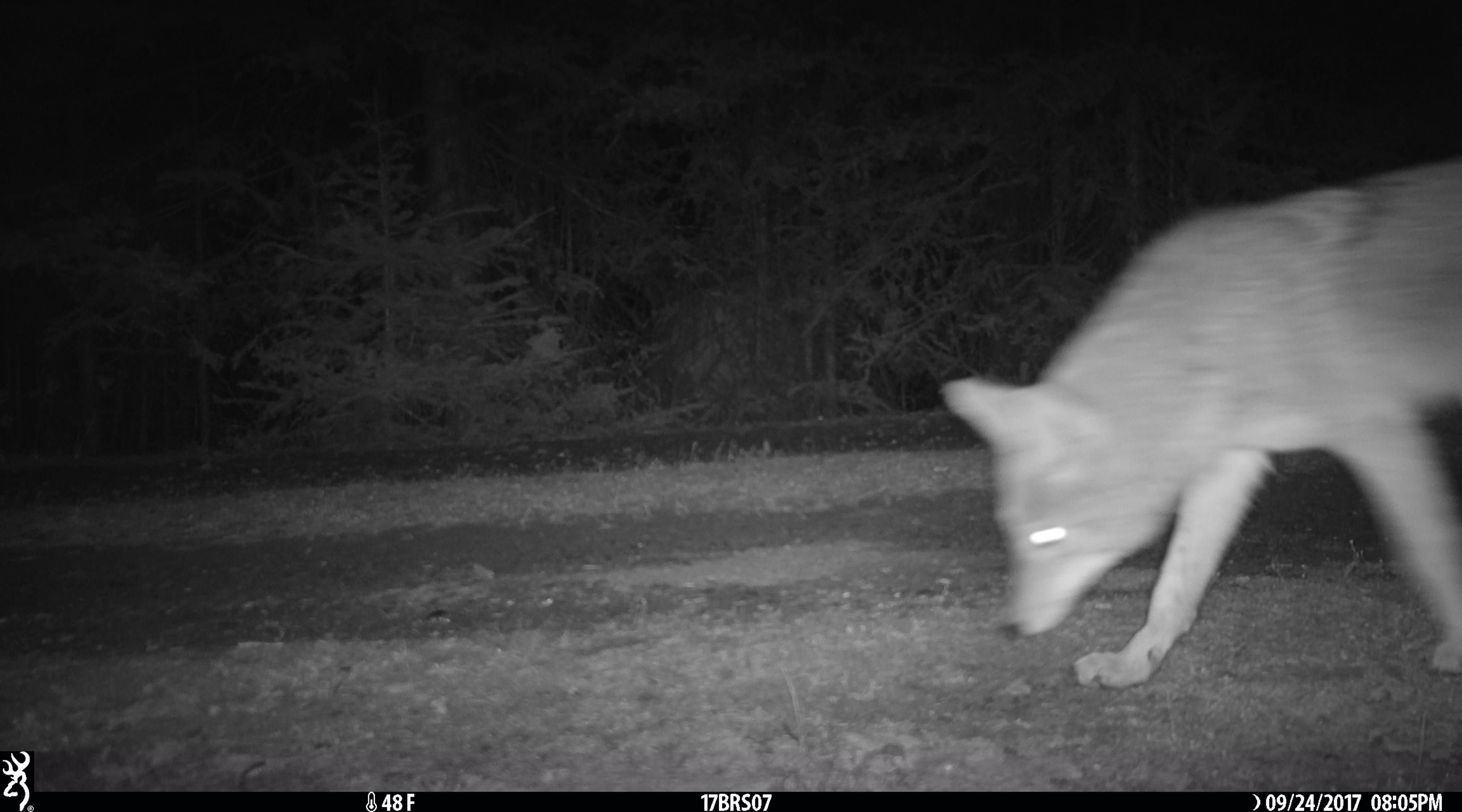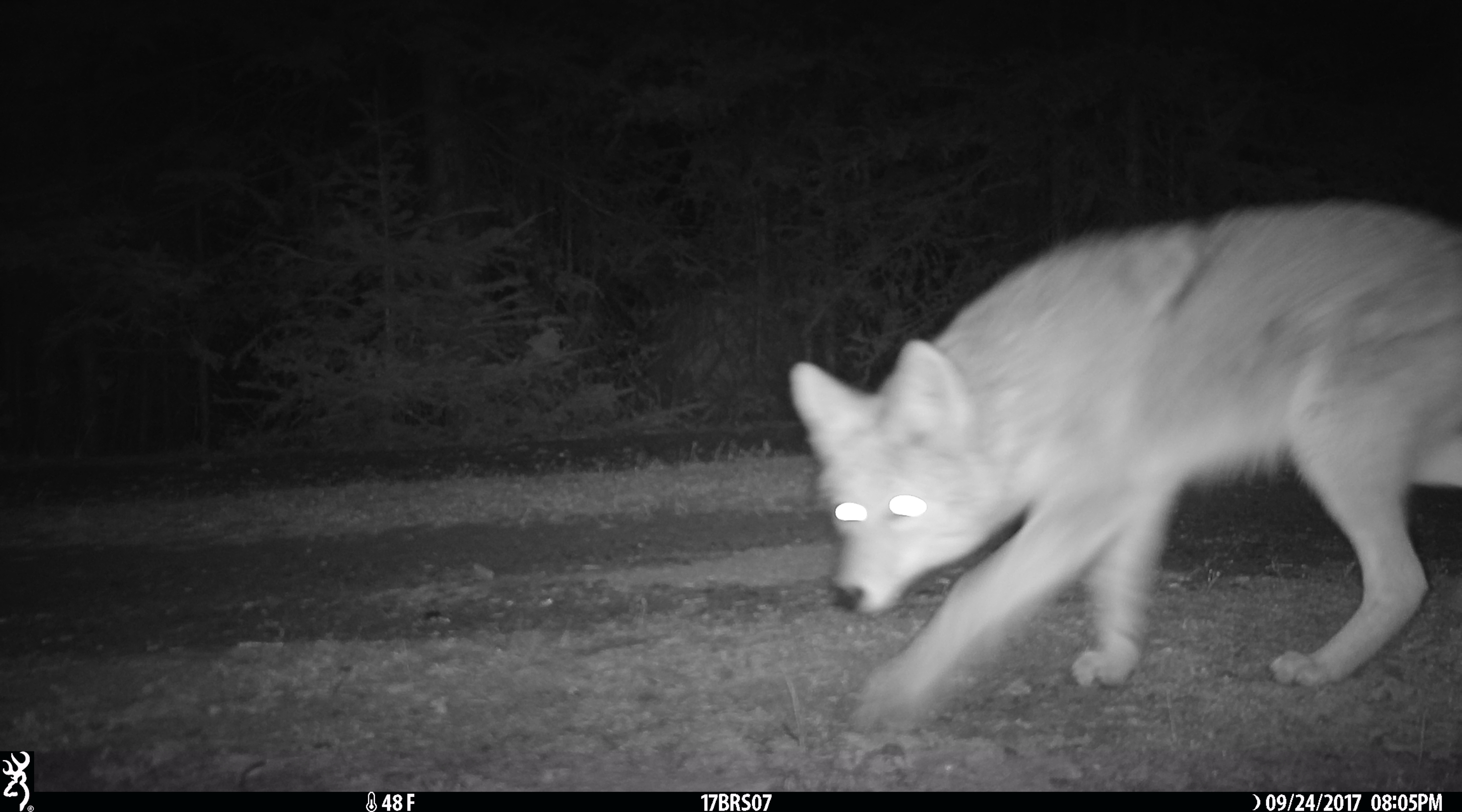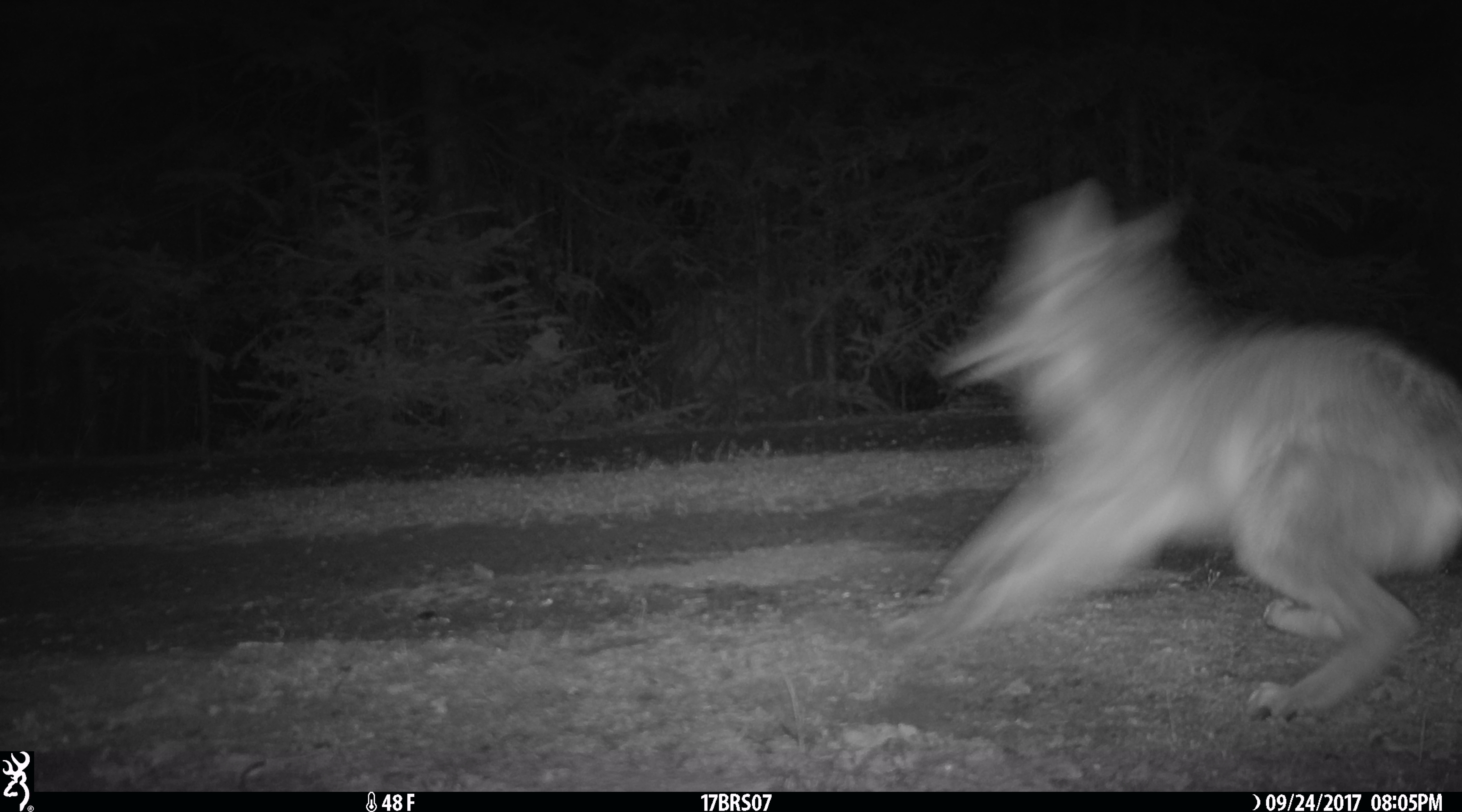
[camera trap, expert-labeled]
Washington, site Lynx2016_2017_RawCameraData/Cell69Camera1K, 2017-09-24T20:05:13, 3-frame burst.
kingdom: Animalia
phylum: Chordata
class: Mammalia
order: Carnivora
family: Canidae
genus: Canis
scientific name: Canis latrans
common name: coyote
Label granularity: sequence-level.